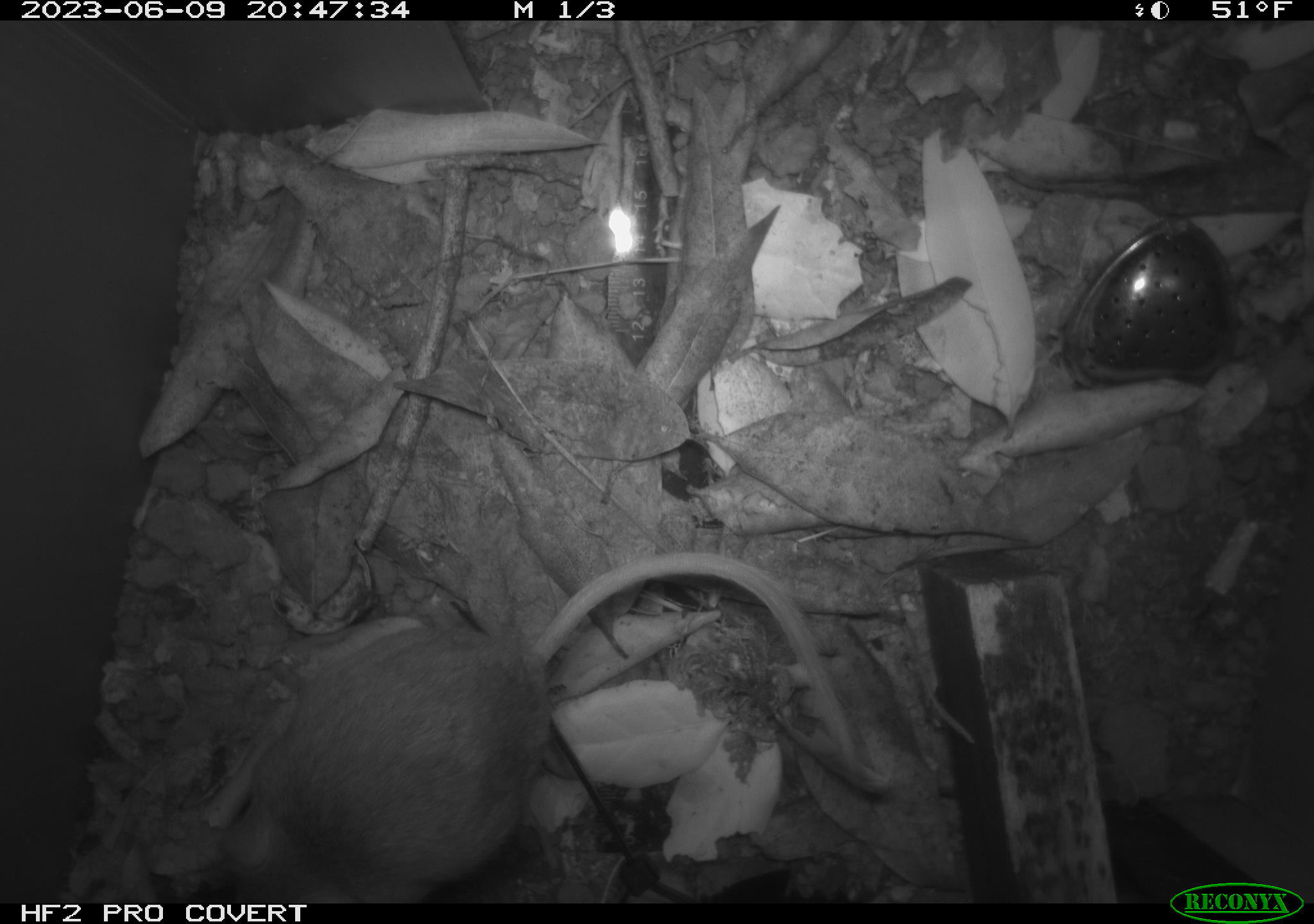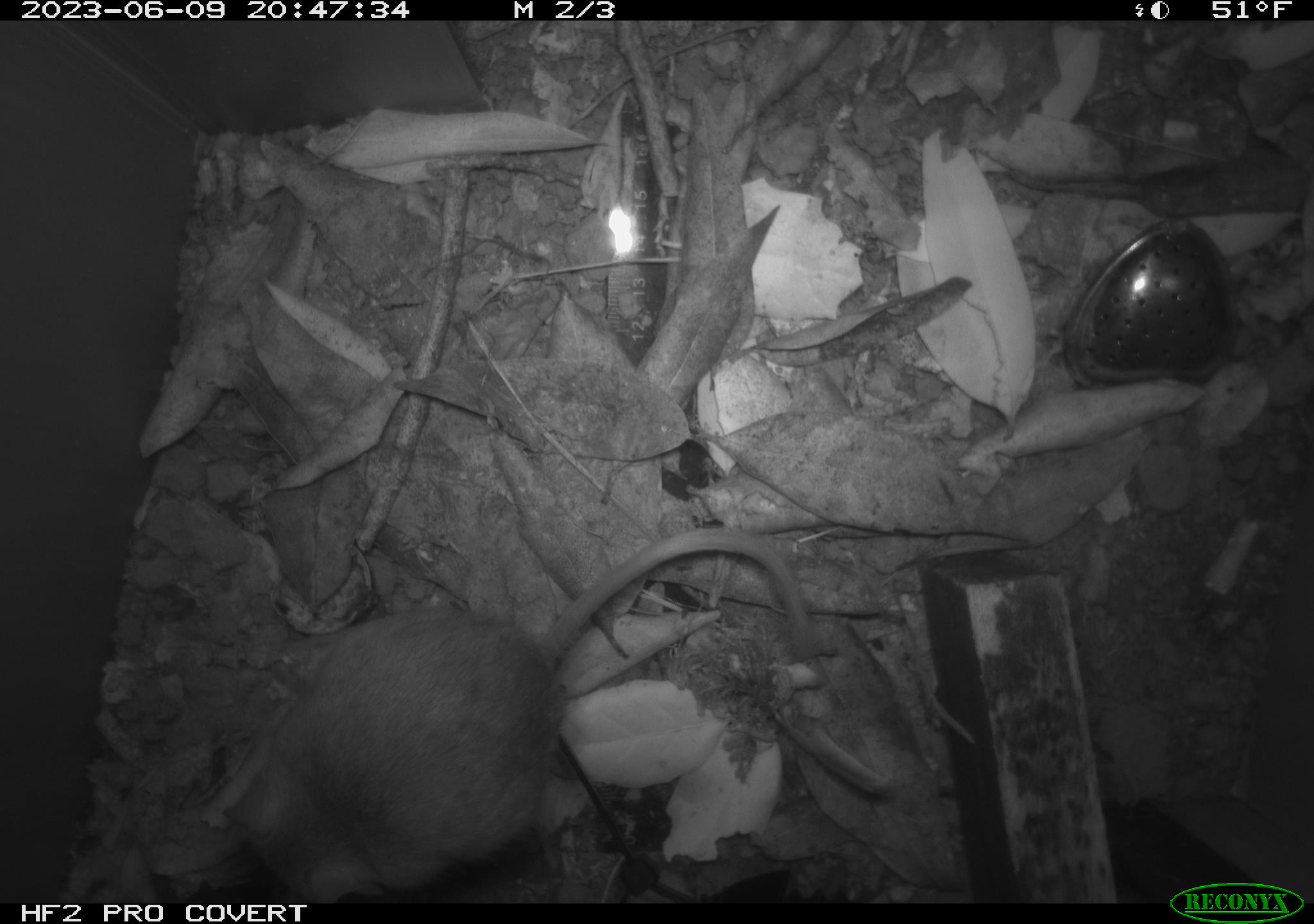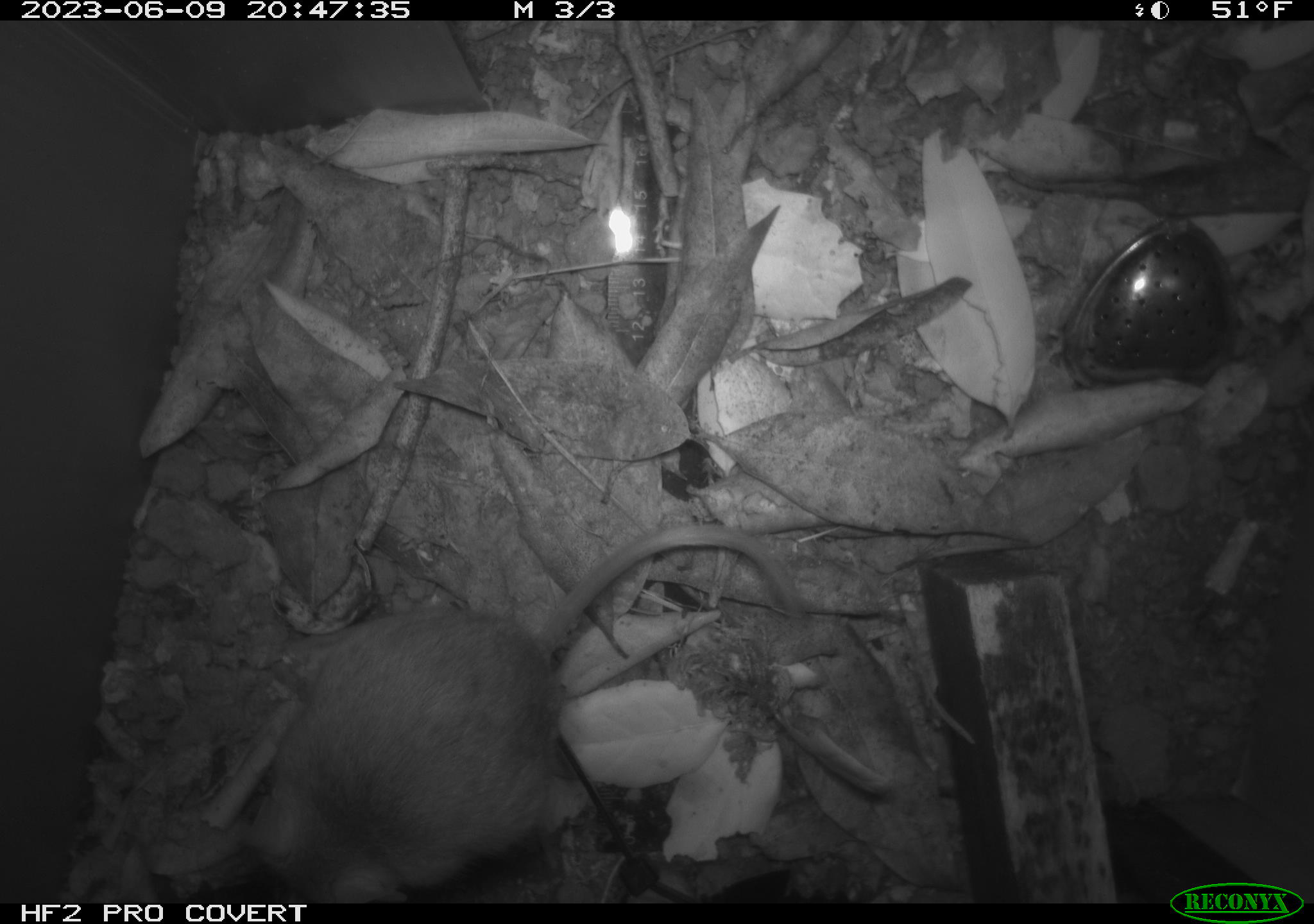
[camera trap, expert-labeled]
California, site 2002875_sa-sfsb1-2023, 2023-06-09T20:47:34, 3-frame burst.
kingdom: Animalia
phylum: Chordata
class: Mammalia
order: Rodentia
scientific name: Rodentia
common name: mouse species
Mouse species (Rodentia).